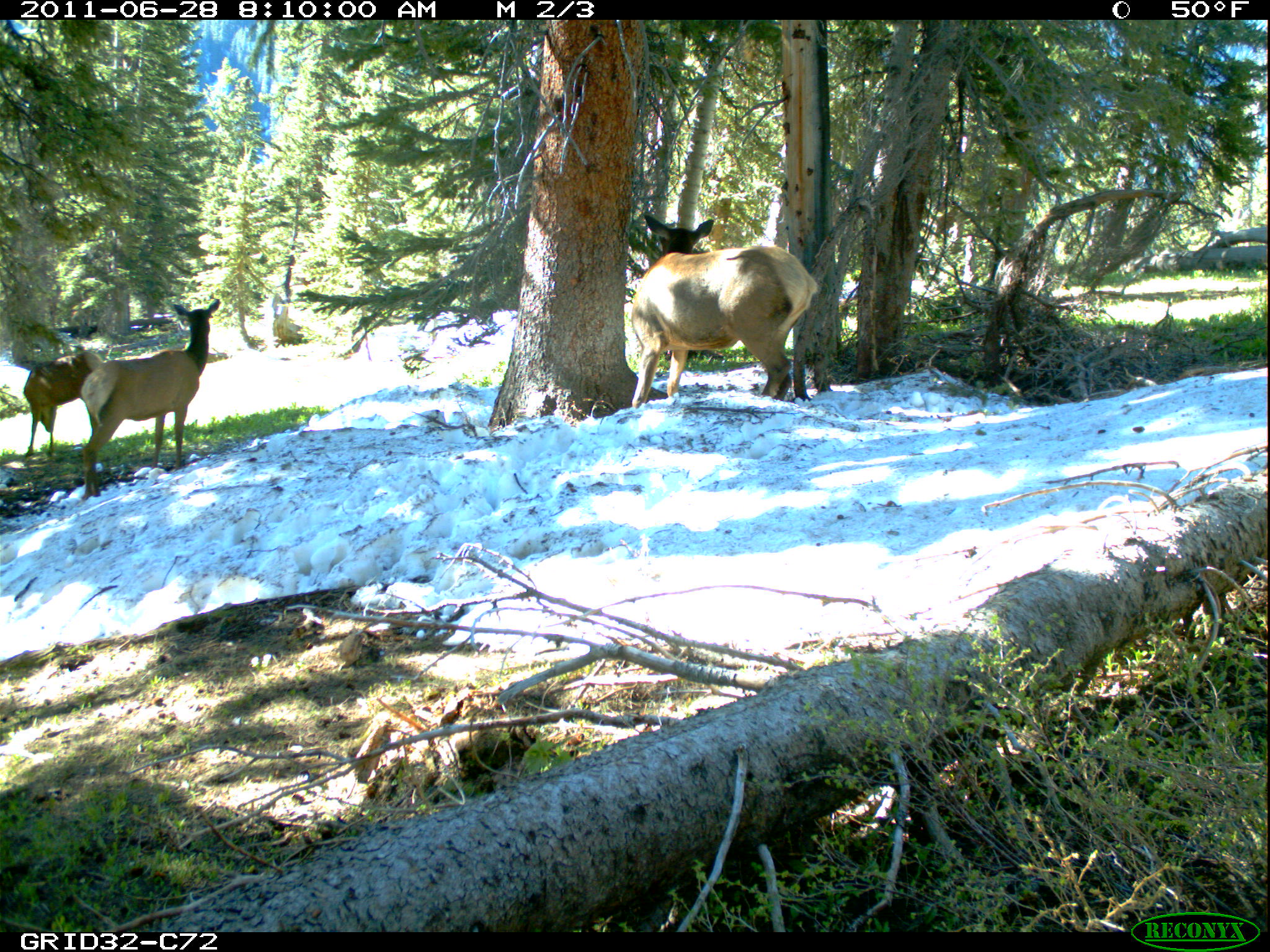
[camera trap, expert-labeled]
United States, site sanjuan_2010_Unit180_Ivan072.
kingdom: Animalia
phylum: Chordata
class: Mammalia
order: Artiodactyla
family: Cervidae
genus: Cervus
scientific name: Cervus elaphus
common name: red deer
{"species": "Cervus elaphus (red deer)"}